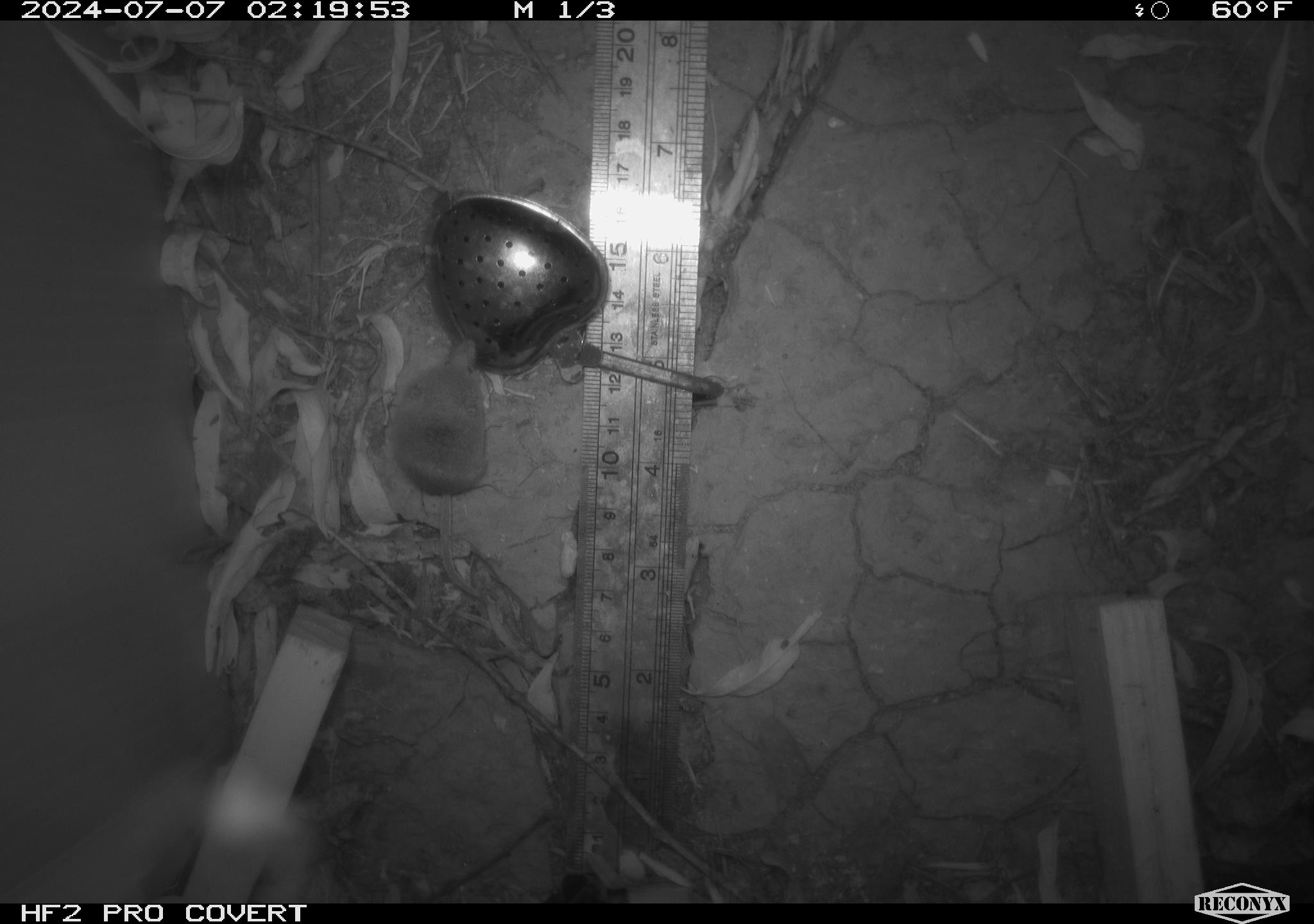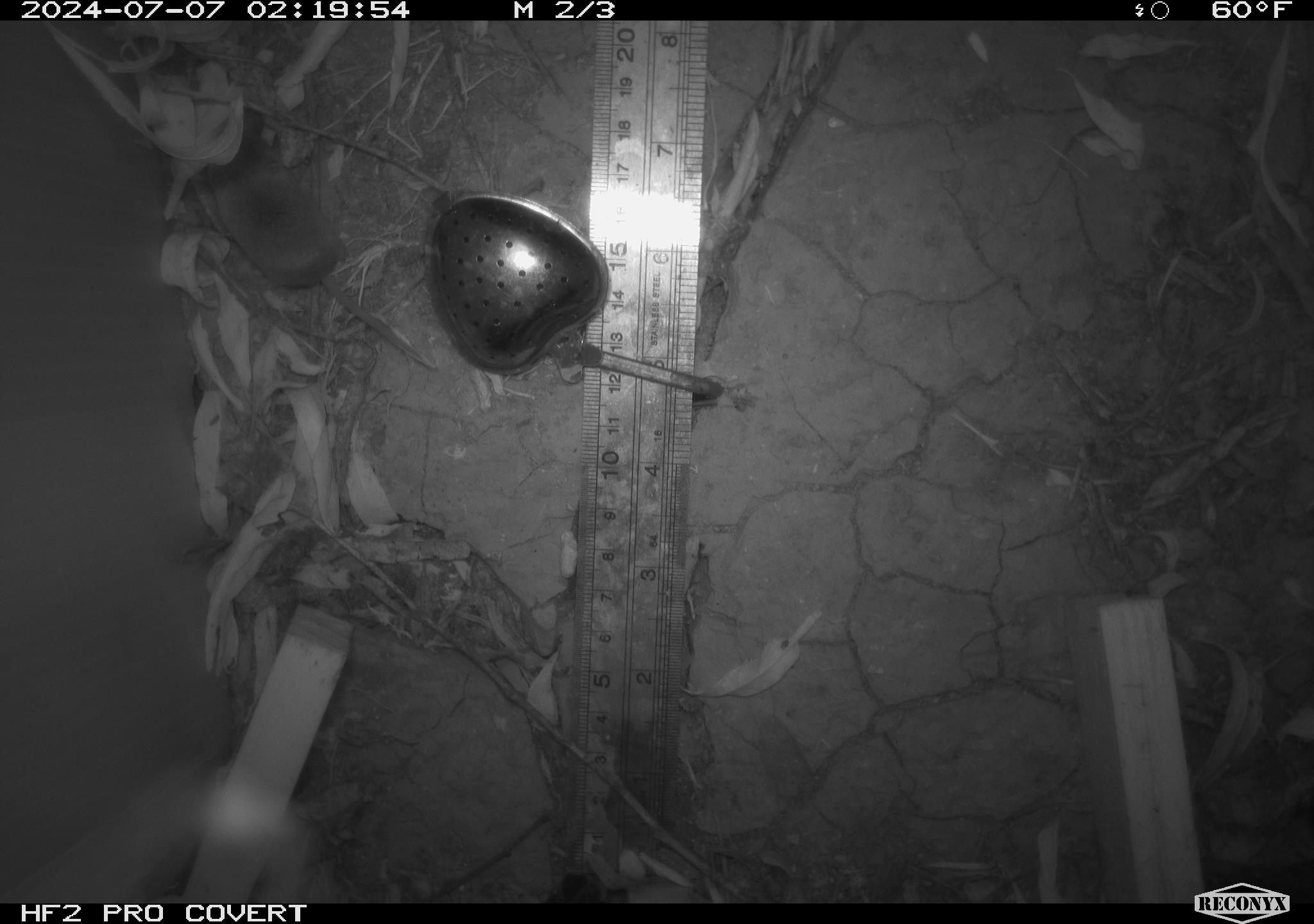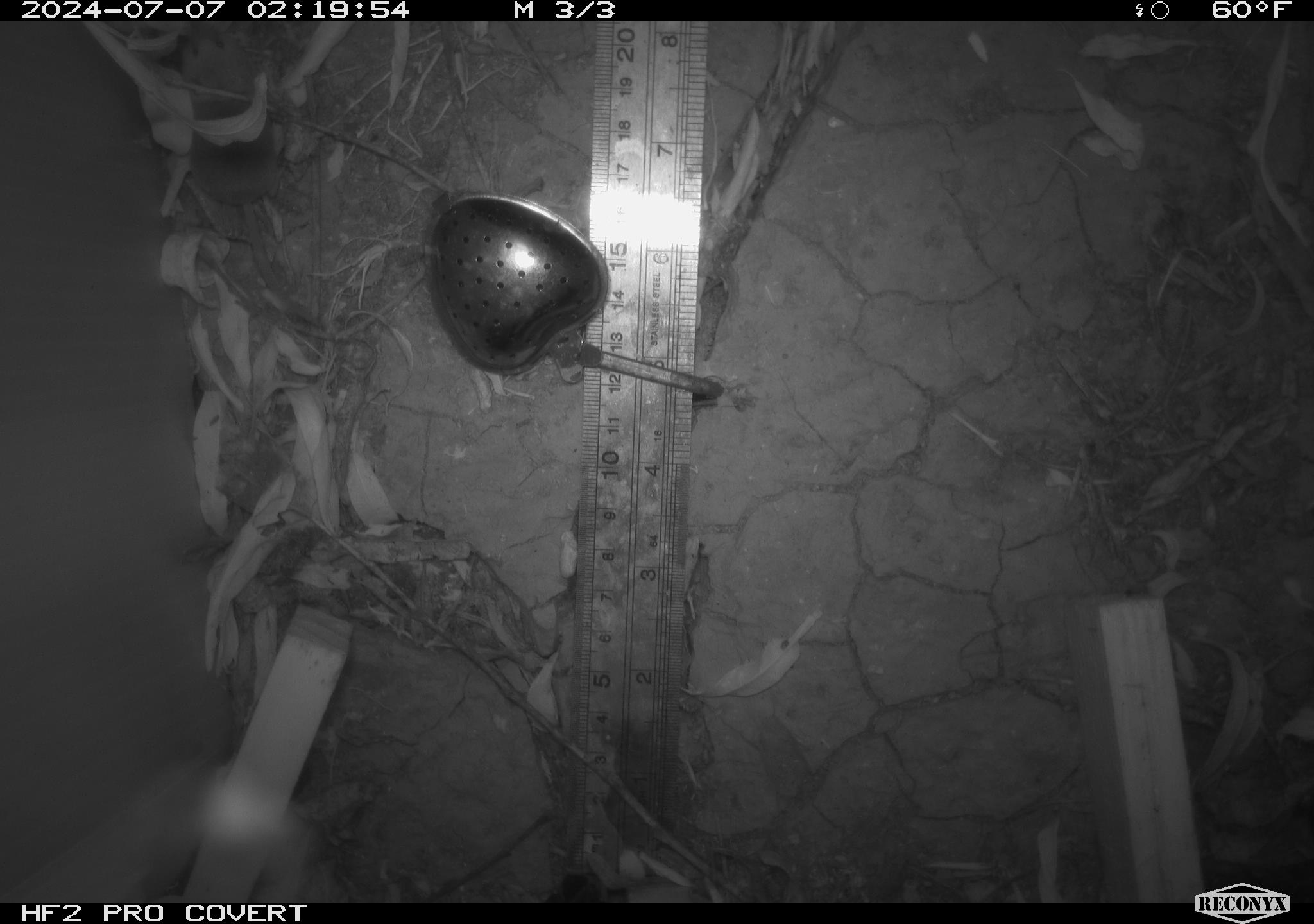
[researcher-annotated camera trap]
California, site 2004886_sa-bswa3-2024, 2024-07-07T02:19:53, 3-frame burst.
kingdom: Animalia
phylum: Chordata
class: Mammalia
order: Eulipotyphla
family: Soricidae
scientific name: Soricidae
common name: shrews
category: soricidae family